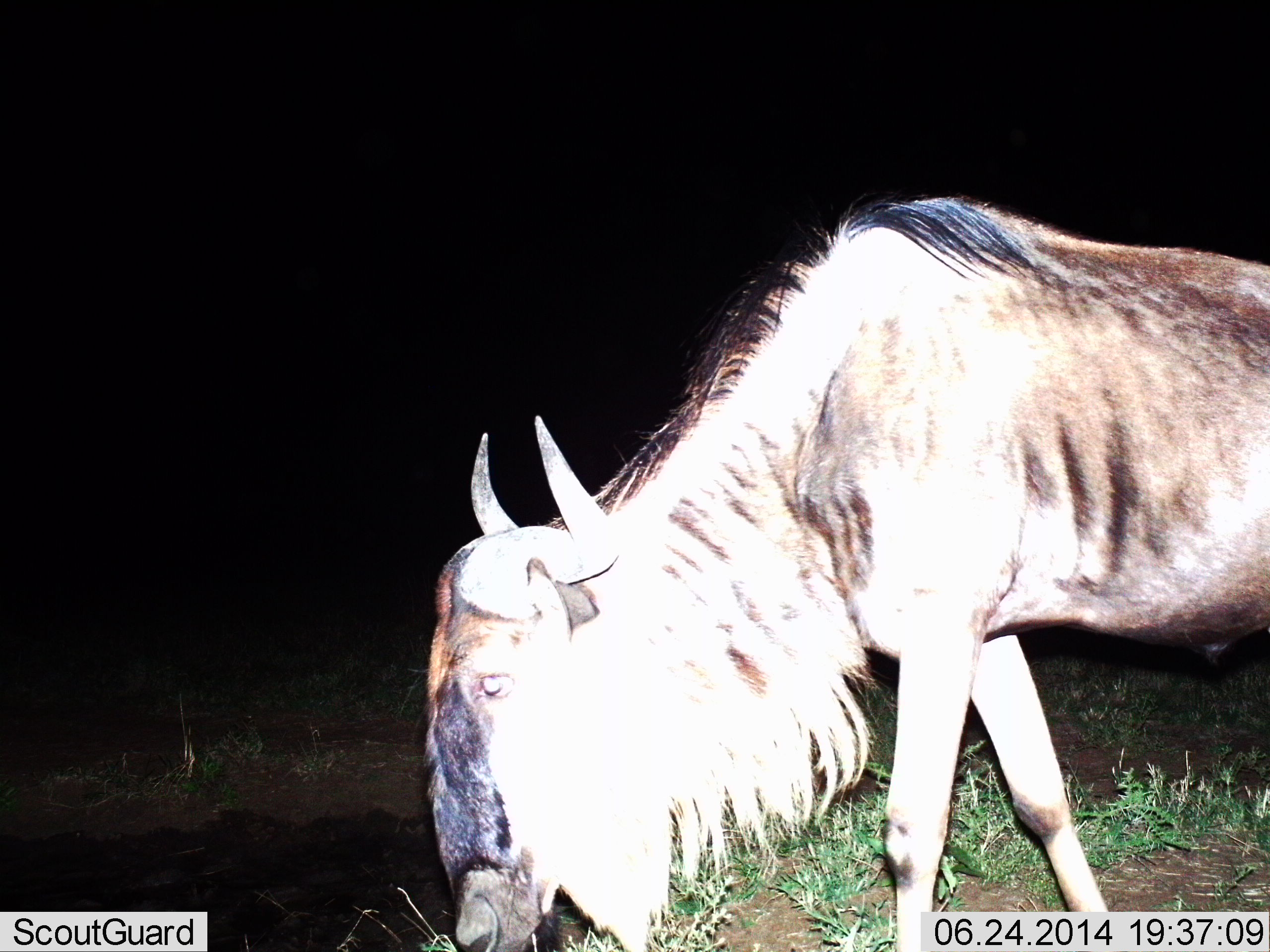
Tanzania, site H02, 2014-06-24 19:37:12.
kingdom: Animalia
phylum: Chordata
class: Mammalia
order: Artiodactyla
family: Bovidae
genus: Connochaetes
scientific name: Connochaetes taurinus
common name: blue wildebeest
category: wildebeest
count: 1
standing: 0%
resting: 0%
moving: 50%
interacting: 0%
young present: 10%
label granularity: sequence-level